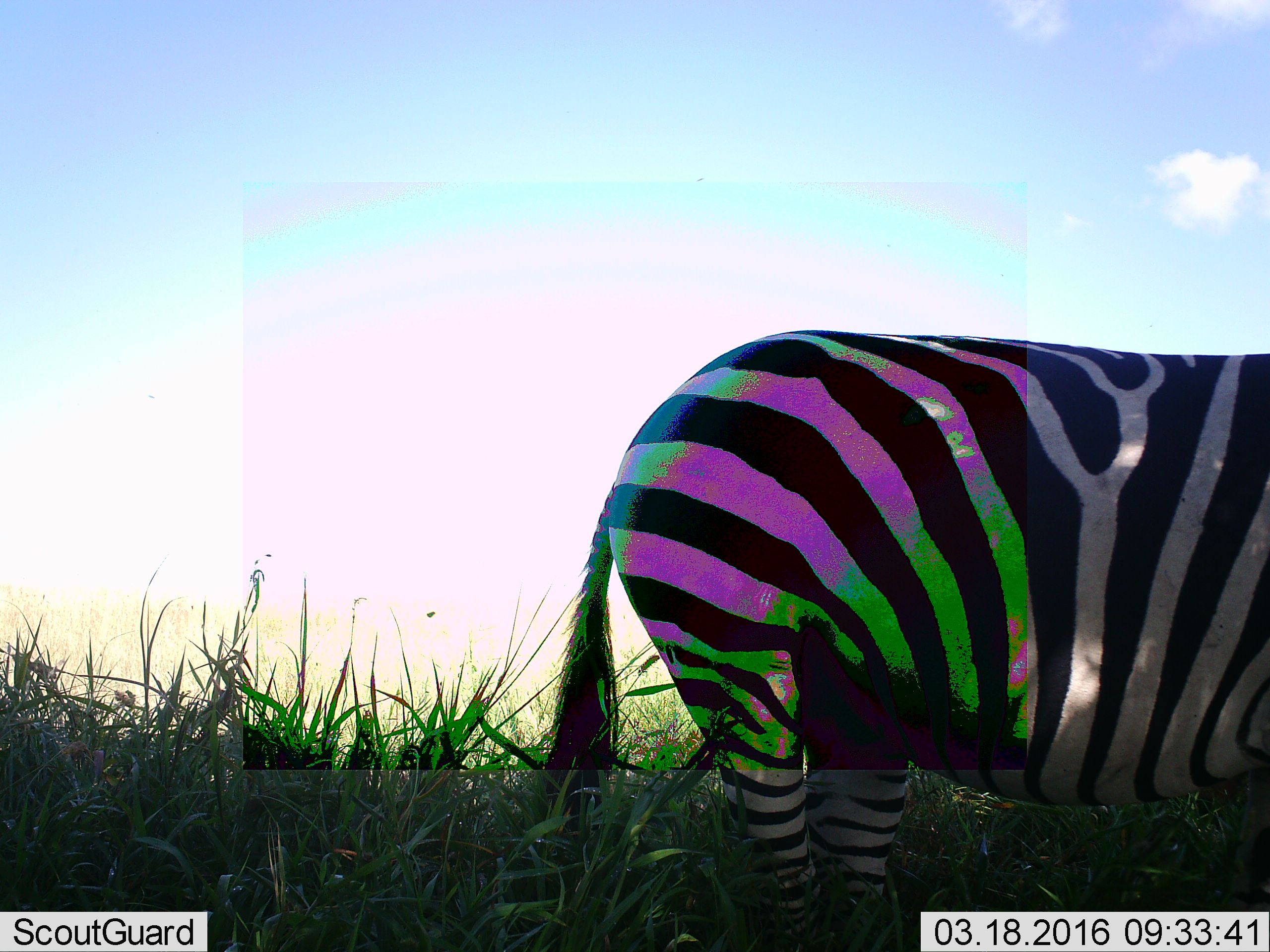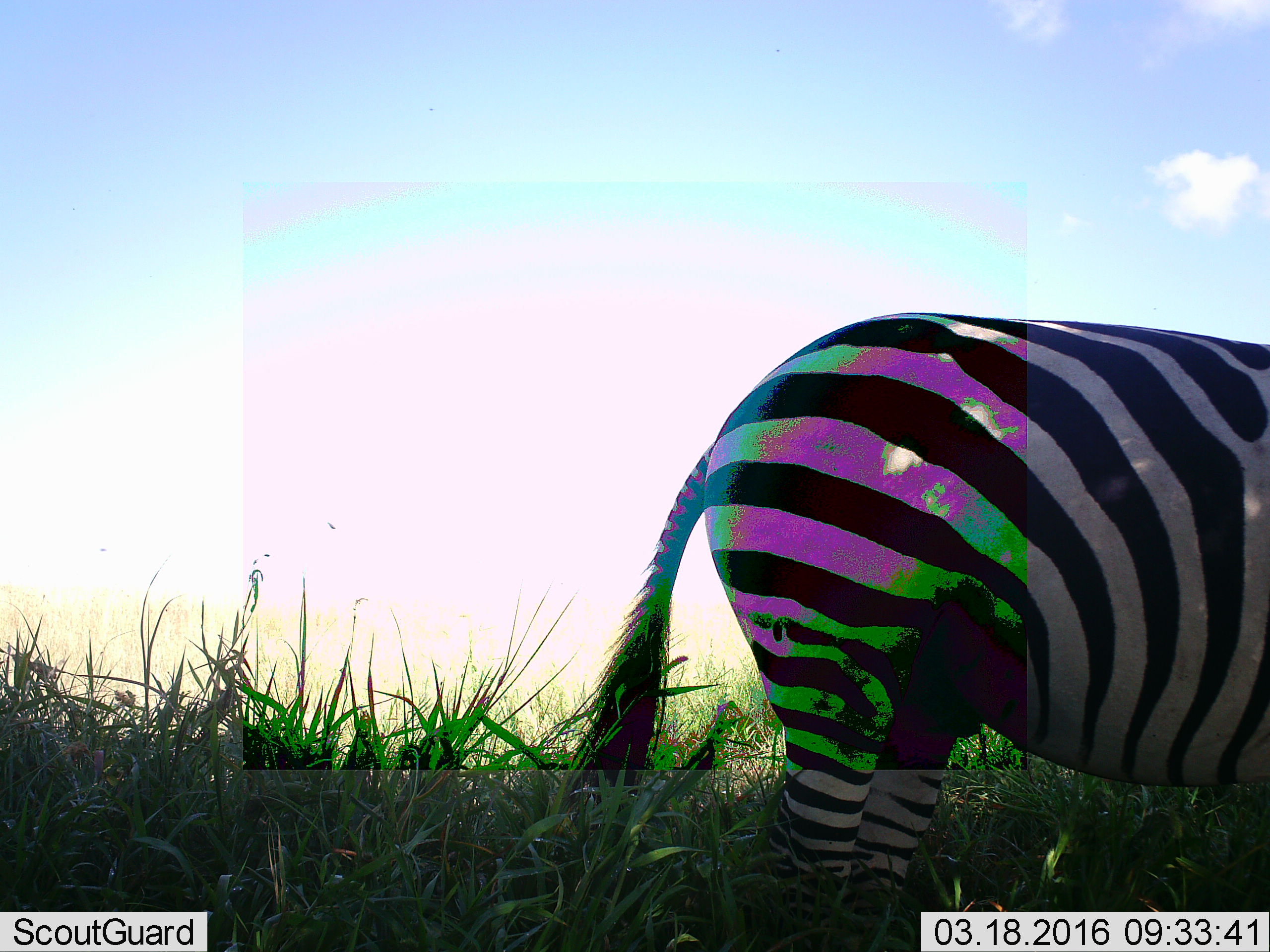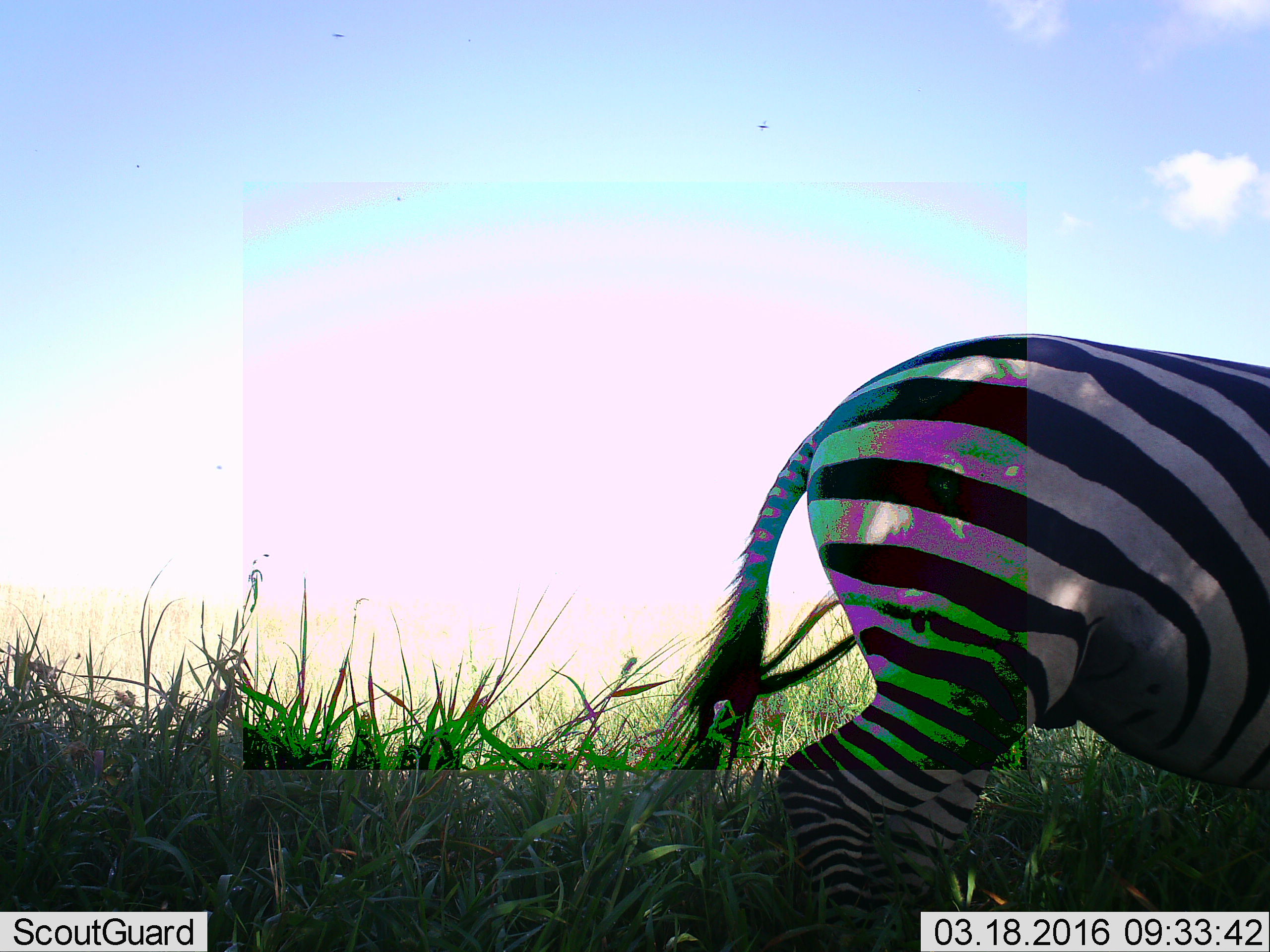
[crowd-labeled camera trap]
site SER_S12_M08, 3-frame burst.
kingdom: Animalia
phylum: Chordata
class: Mammalia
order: Perissodactyla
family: Equidae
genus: Equus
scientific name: Equus quagga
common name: plains zebra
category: zebraplains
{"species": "zebraplains (plains zebra) (Equus quagga)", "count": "1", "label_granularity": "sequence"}